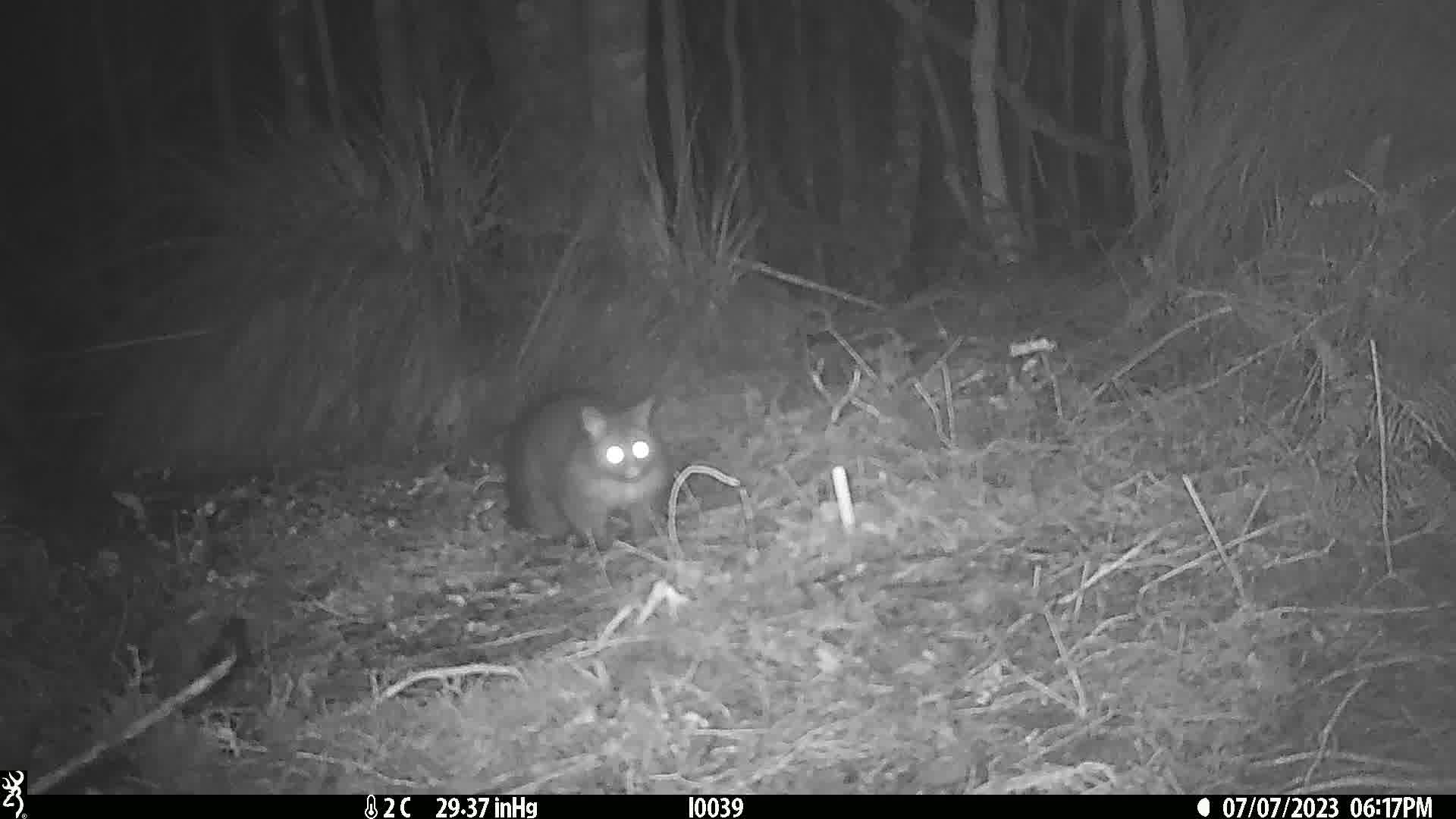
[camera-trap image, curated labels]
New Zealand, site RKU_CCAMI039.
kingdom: Animalia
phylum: Chordata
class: Mammalia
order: Diprotodontia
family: Phalangeridae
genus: Trichosurus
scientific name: Trichosurus vulpecula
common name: common brushtail possum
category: possum